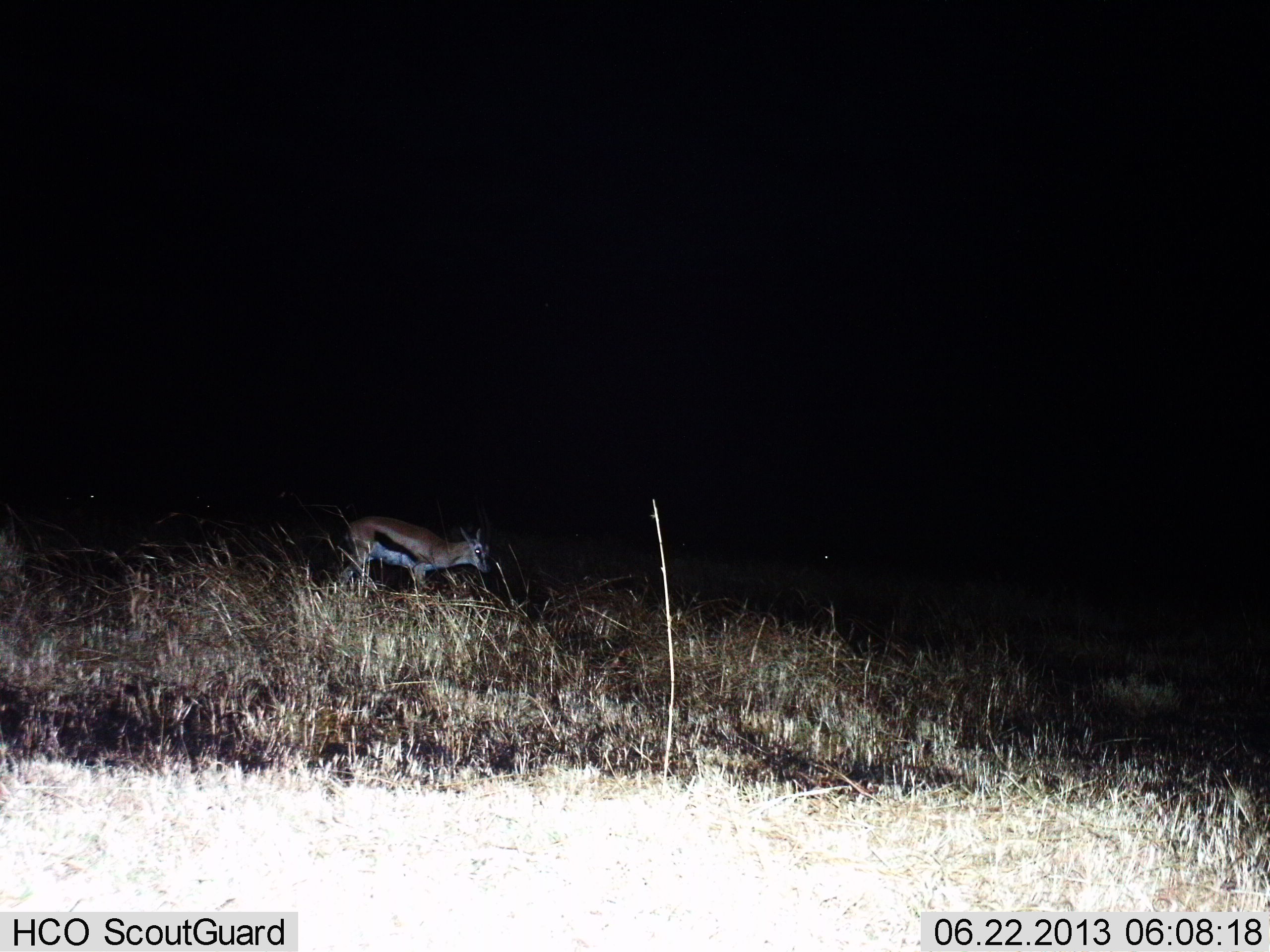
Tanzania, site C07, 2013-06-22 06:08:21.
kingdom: Animalia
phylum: Chordata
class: Mammalia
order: Artiodactyla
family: Bovidae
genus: Eudorcas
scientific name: Eudorcas thomsonii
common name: thomson's gazelle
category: gazellethomsons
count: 1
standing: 60%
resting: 0%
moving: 30%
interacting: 0%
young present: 0%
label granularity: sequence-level